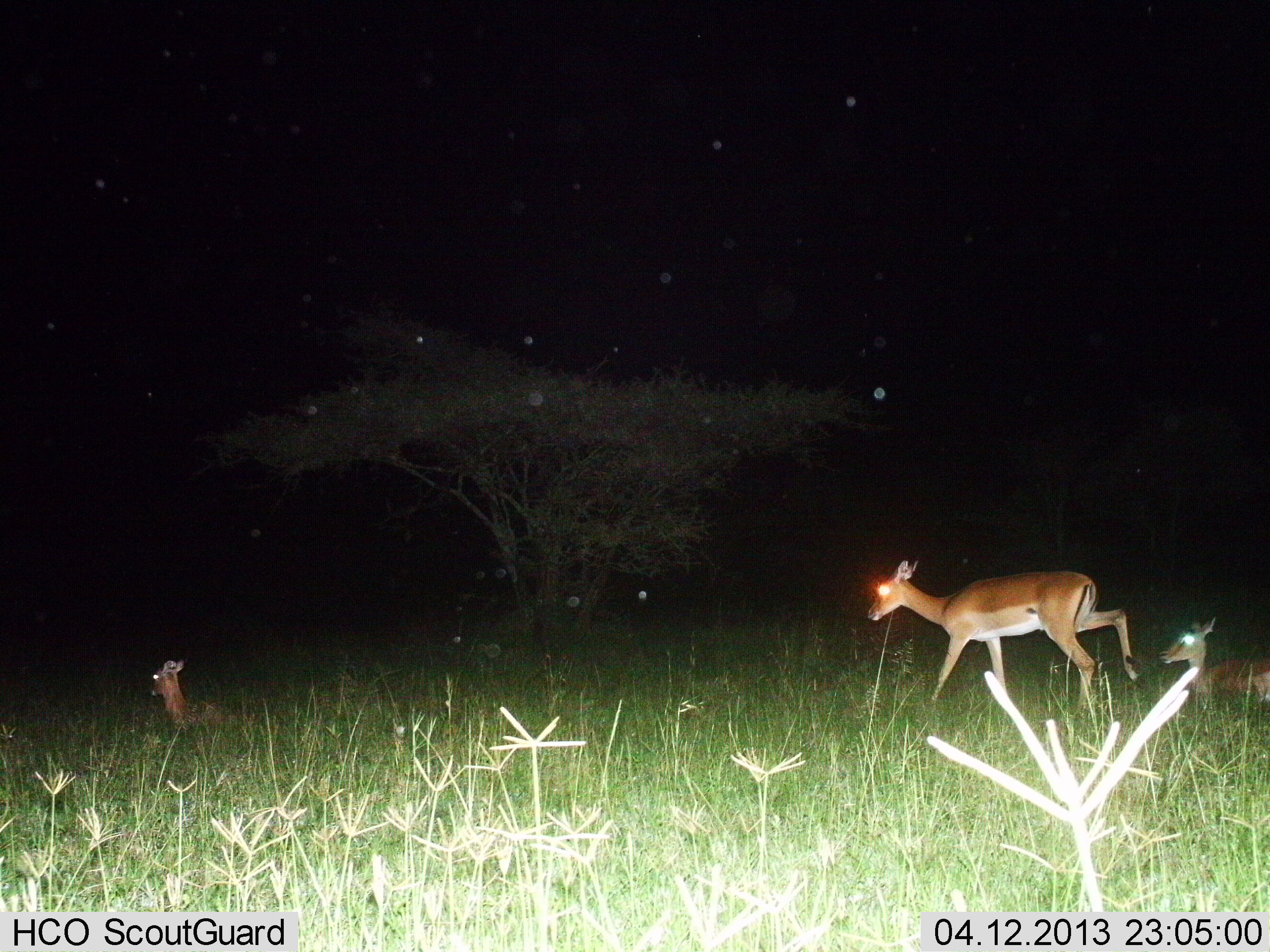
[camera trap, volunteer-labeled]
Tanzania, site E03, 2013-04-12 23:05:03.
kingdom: Animalia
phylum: Chordata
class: Mammalia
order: Artiodactyla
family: Bovidae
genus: Aepyceros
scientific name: Aepyceros melampus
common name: impala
Impala (Aepyceros melampus), count 3. Behavior (volunteer vote fractions): standing 20%, resting 100%, moving 80%, interacting 0%. Young present (vote fraction): 10%. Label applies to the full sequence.